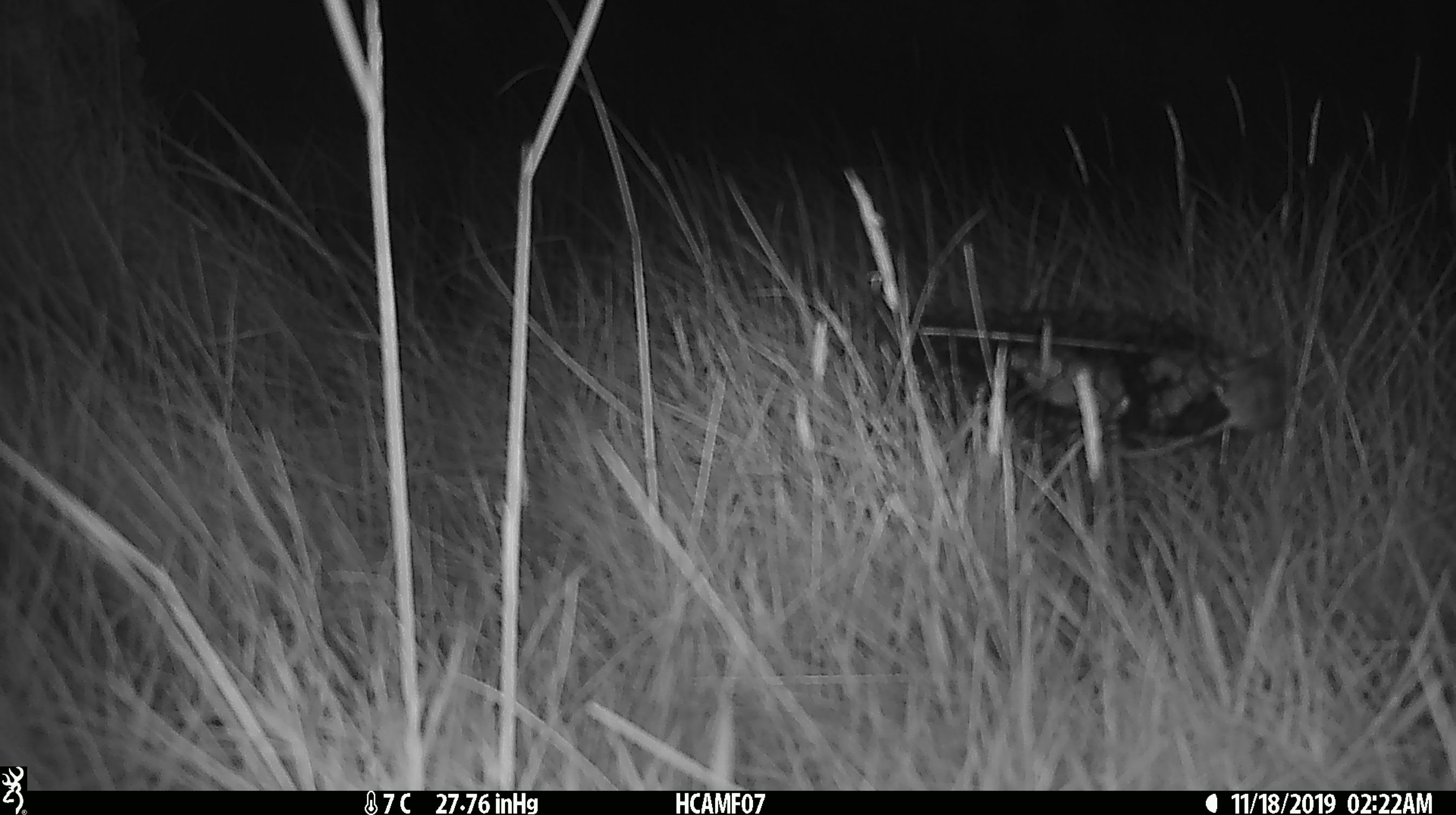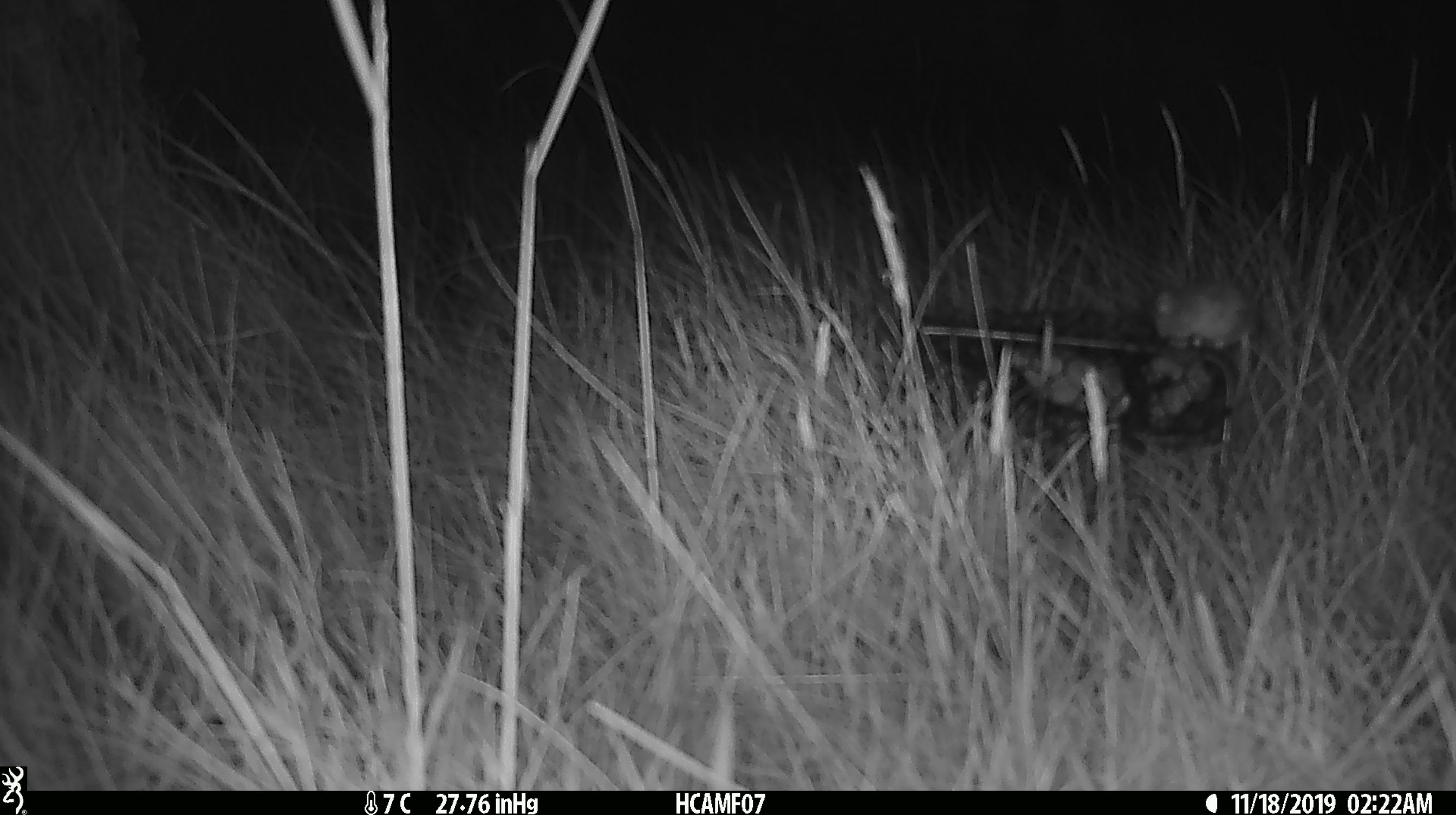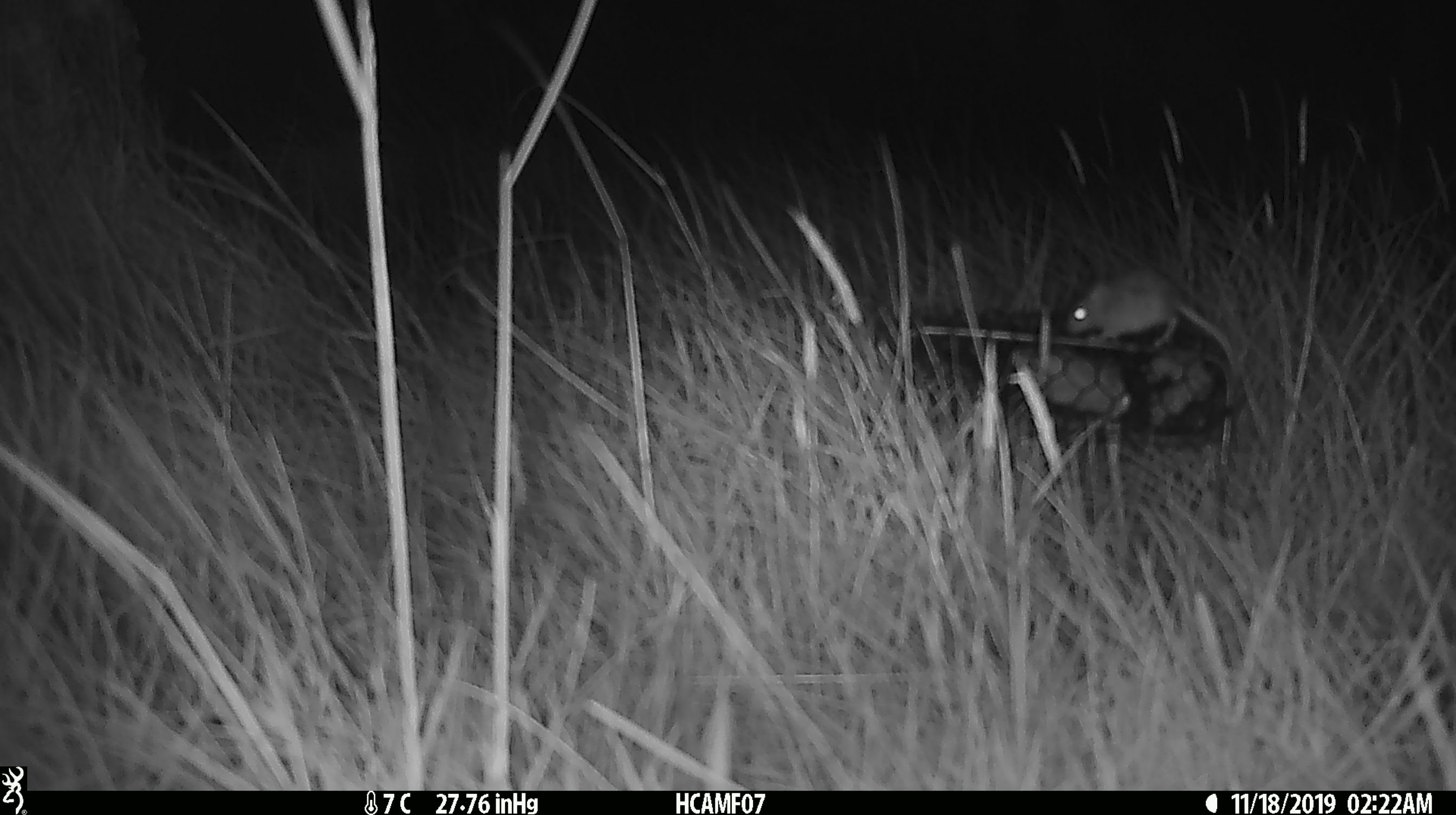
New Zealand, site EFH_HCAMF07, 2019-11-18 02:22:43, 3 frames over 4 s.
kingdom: Animalia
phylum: Chordata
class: Mammalia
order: Rodentia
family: Muridae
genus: Mus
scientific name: Mus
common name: mouse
Mouse (Mus).